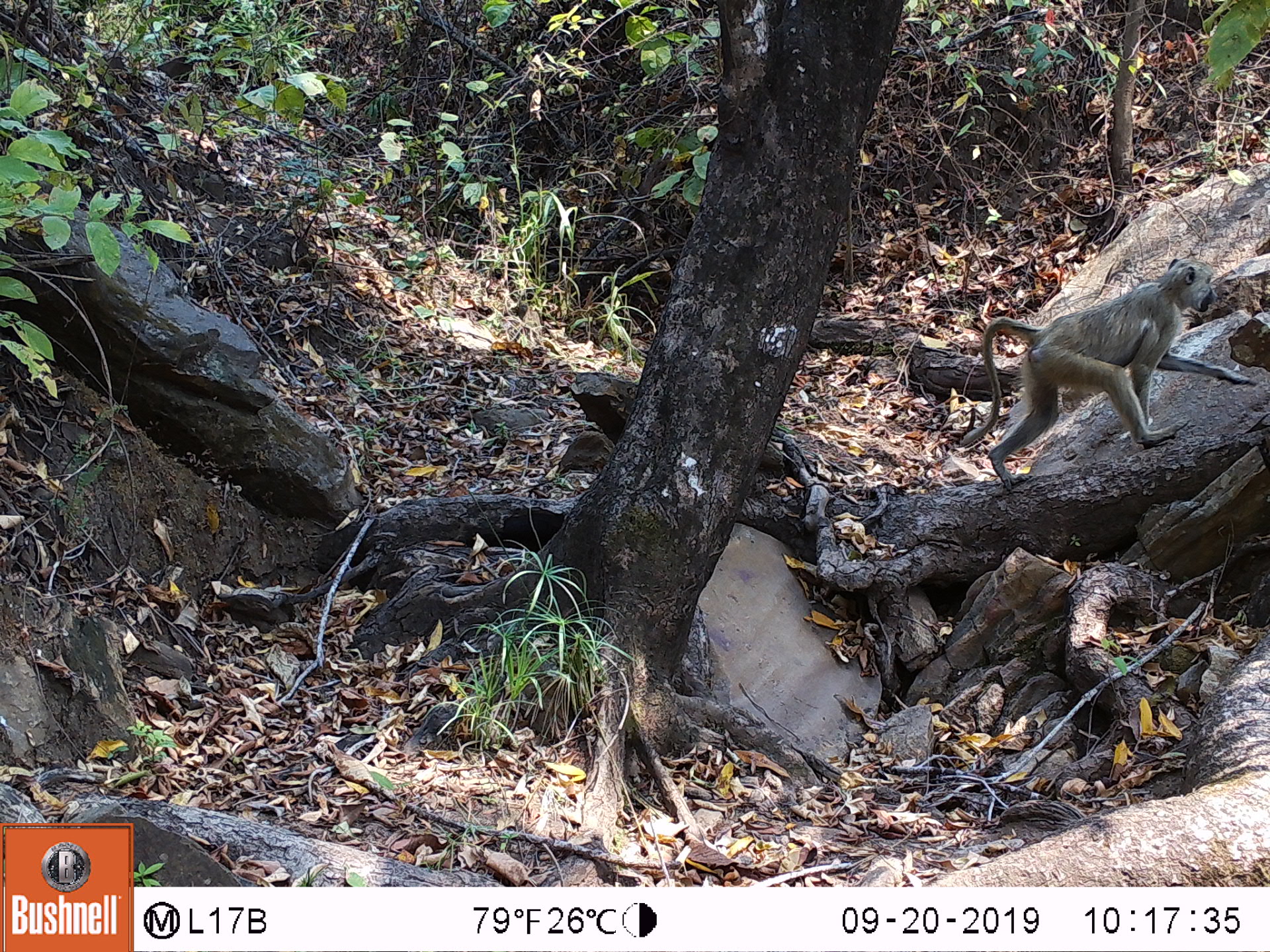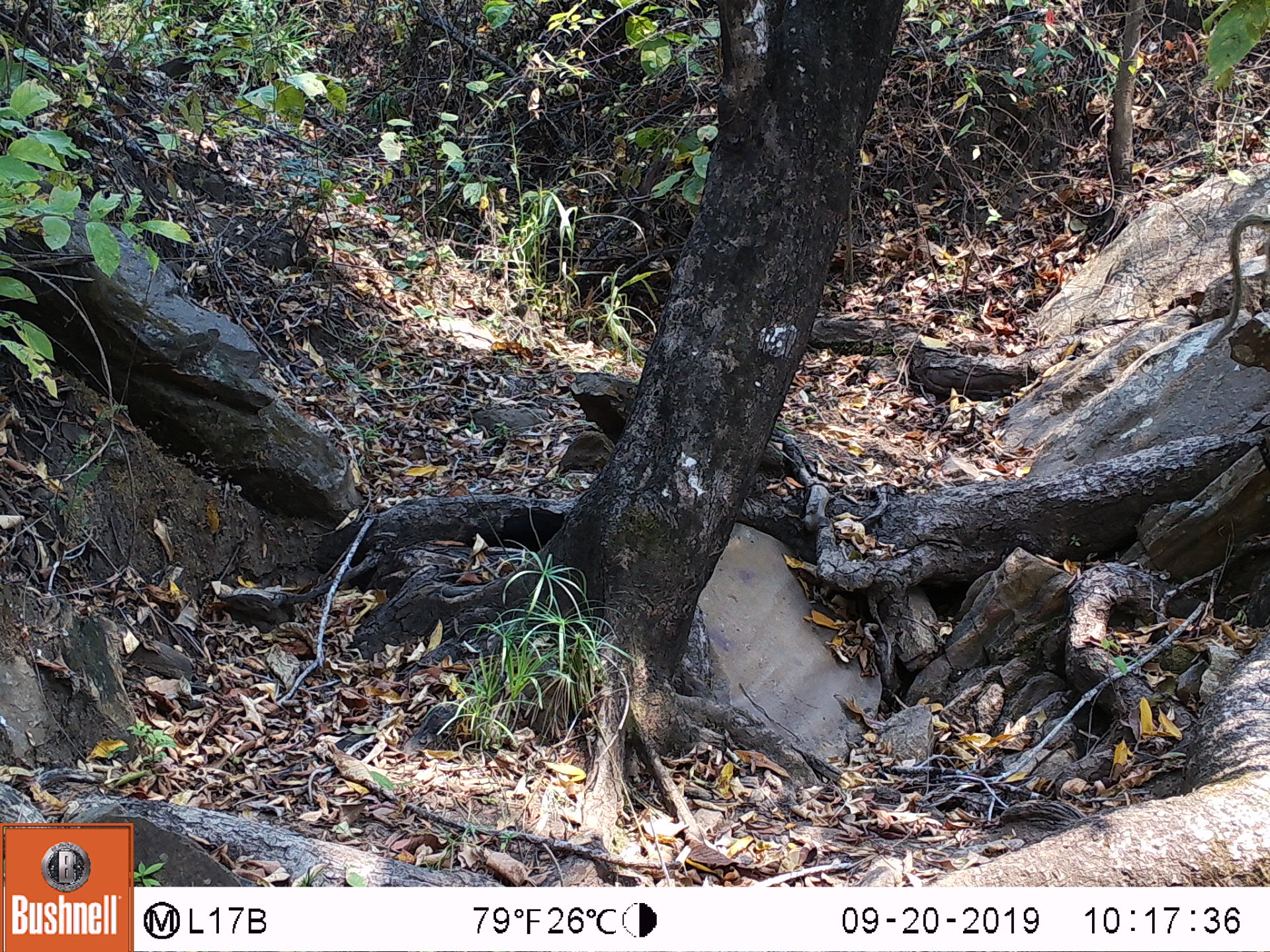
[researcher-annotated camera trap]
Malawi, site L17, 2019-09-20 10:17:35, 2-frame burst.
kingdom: Animalia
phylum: Chordata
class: Mammalia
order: Primates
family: Cercopithecidae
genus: Papio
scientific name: Papio cynocephalus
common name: yellow baboon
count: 1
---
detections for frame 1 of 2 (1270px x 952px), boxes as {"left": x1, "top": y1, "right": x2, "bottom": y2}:
yellow baboon: {"left": 973, "top": 259, "right": 1241, "bottom": 483}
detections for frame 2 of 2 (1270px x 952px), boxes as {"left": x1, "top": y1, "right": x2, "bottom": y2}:
yellow baboon: {"left": 1205, "top": 213, "right": 1262, "bottom": 350}